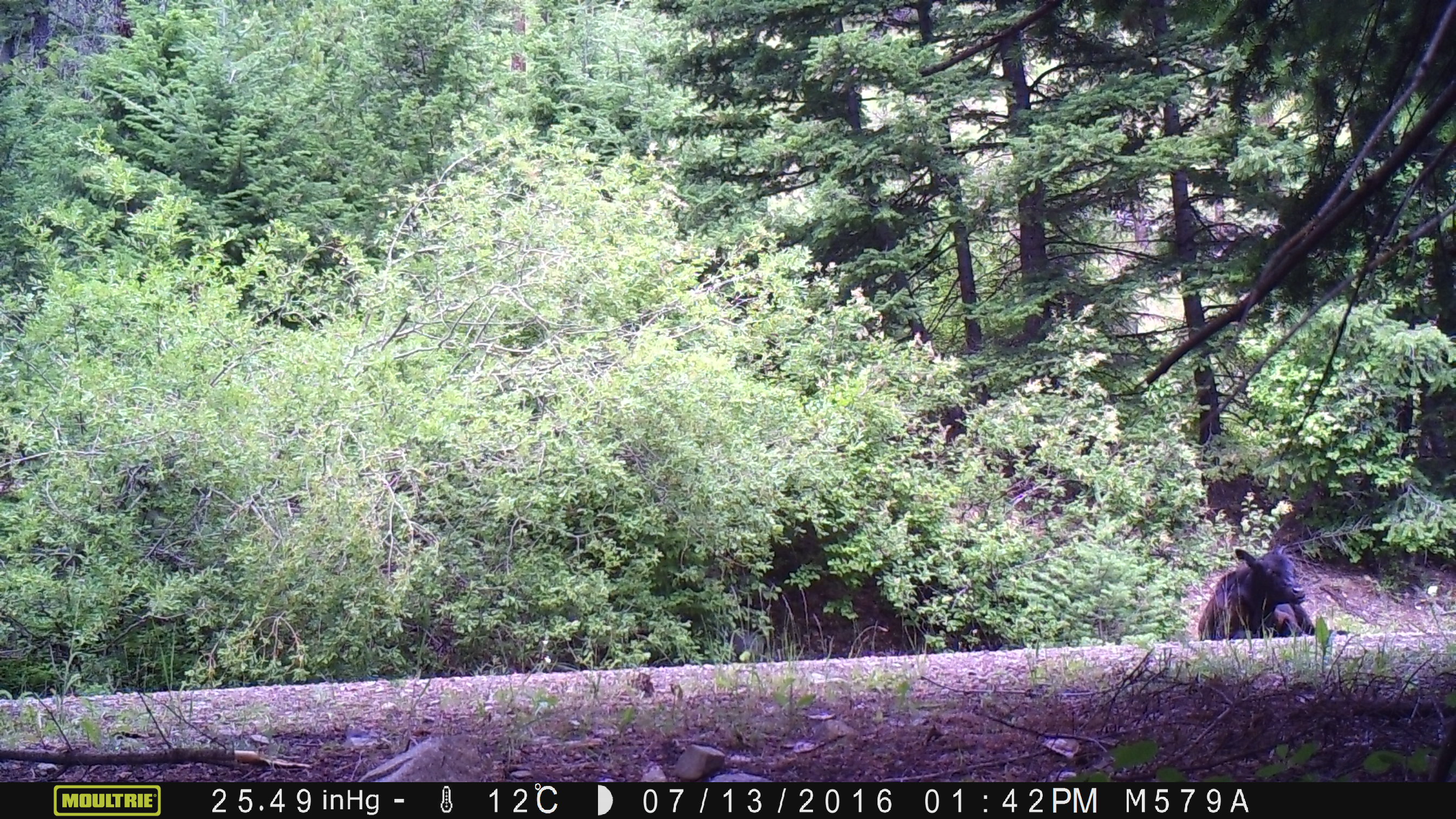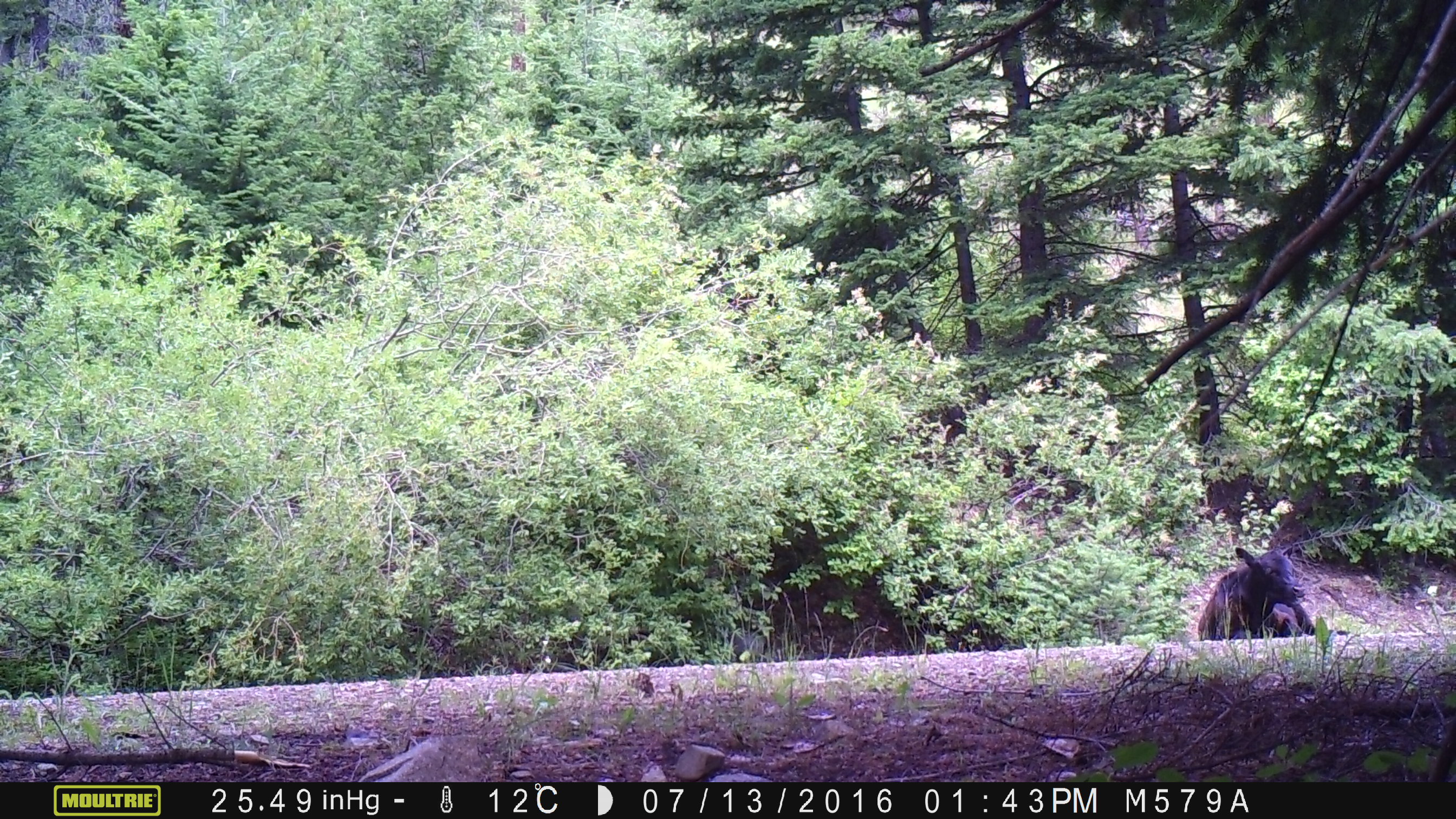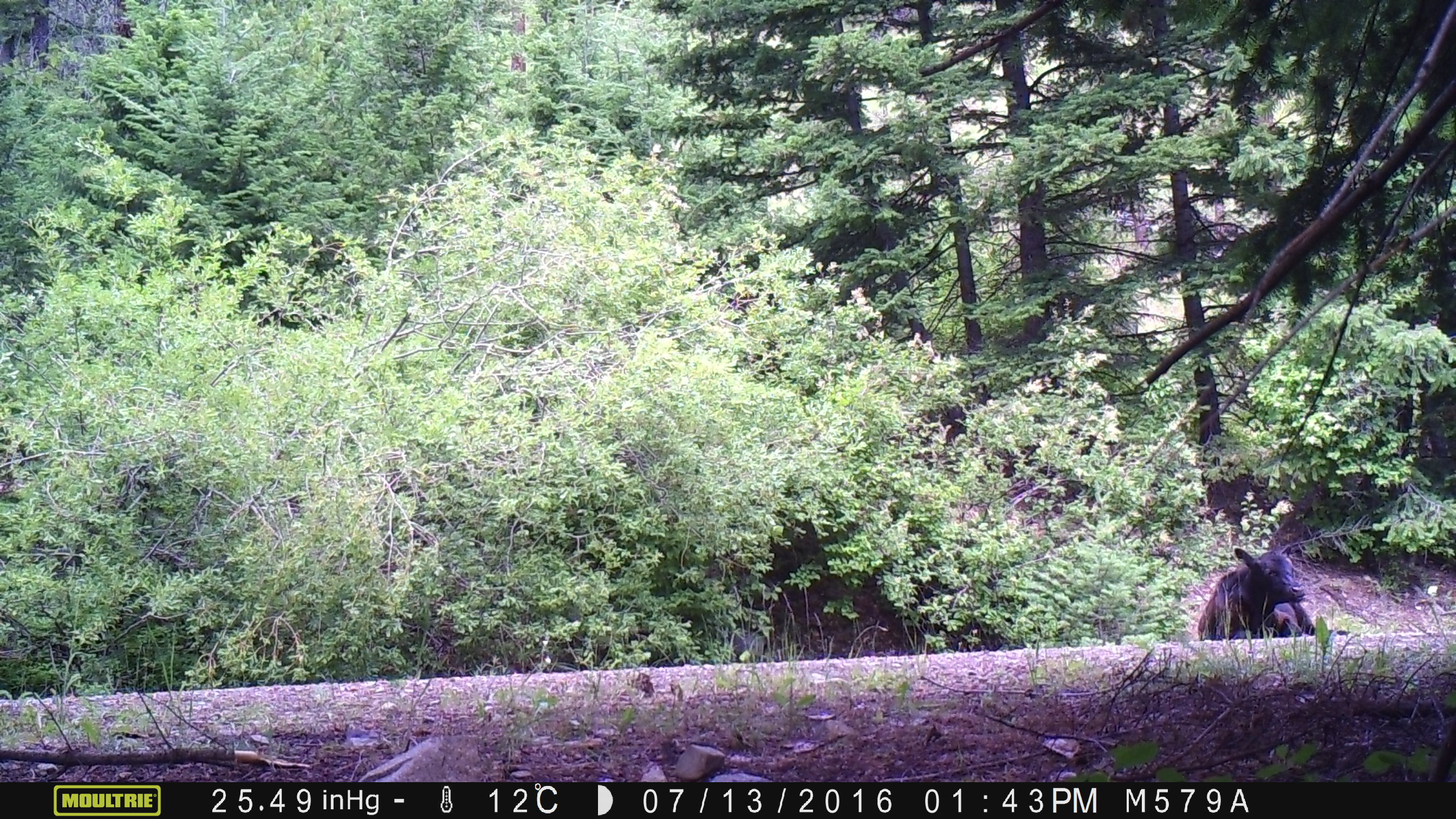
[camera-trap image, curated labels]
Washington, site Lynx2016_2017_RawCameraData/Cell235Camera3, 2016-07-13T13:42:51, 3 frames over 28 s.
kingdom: Animalia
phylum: Chordata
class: Mammalia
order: Artiodactyla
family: Bovidae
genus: Bos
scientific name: Bos taurus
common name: domestic cattle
Domestic cattle (Bos taurus). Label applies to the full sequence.